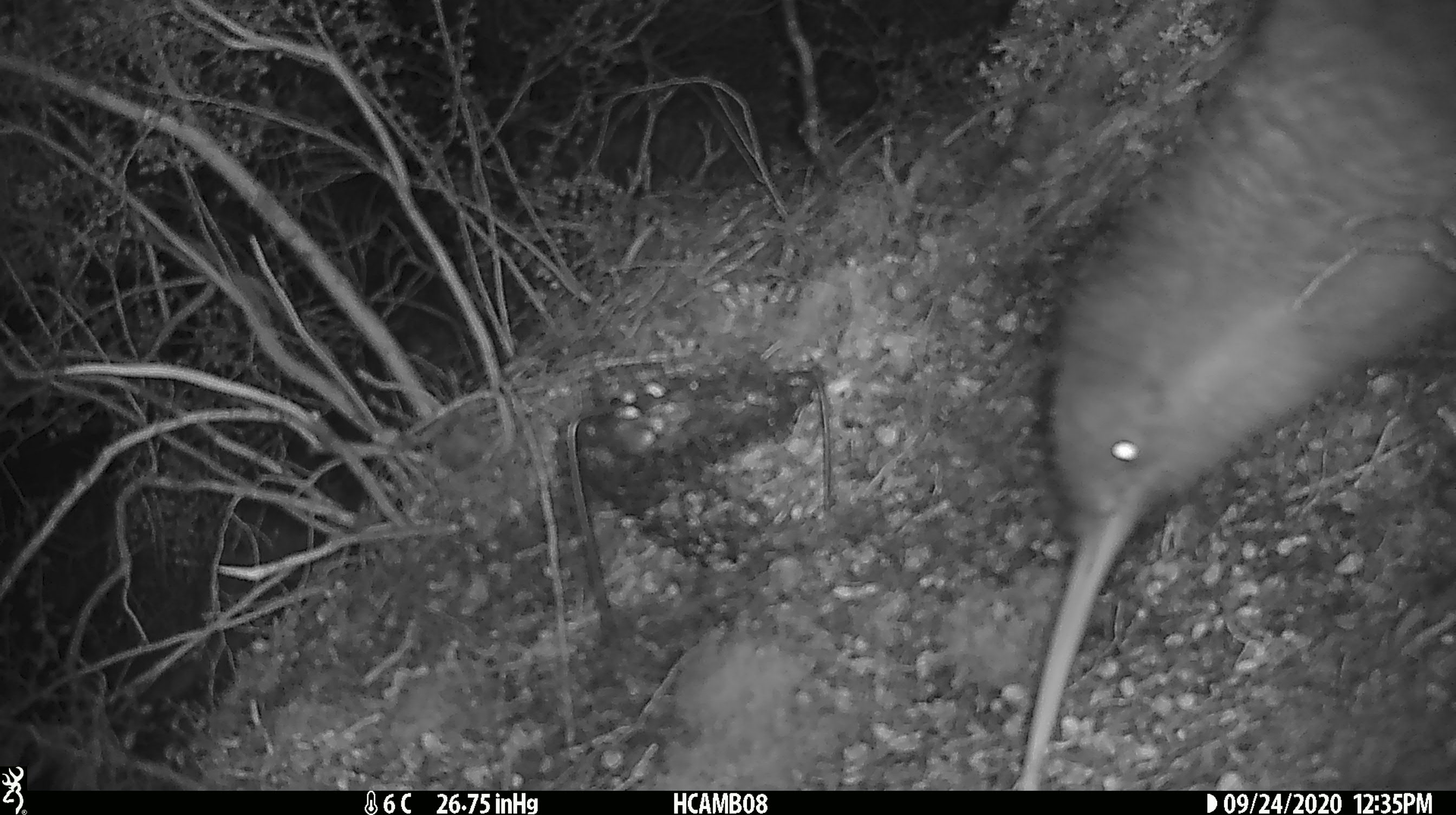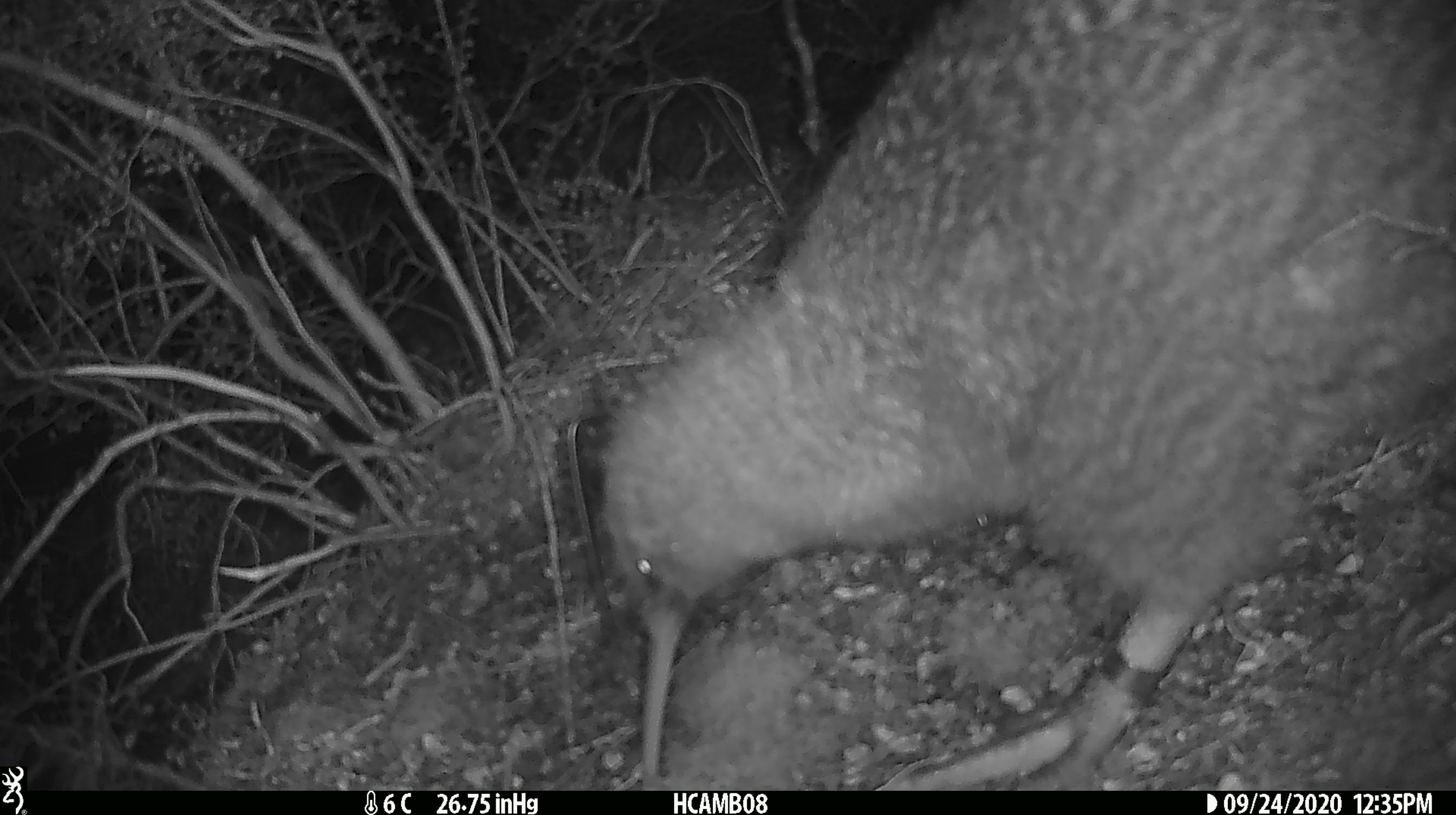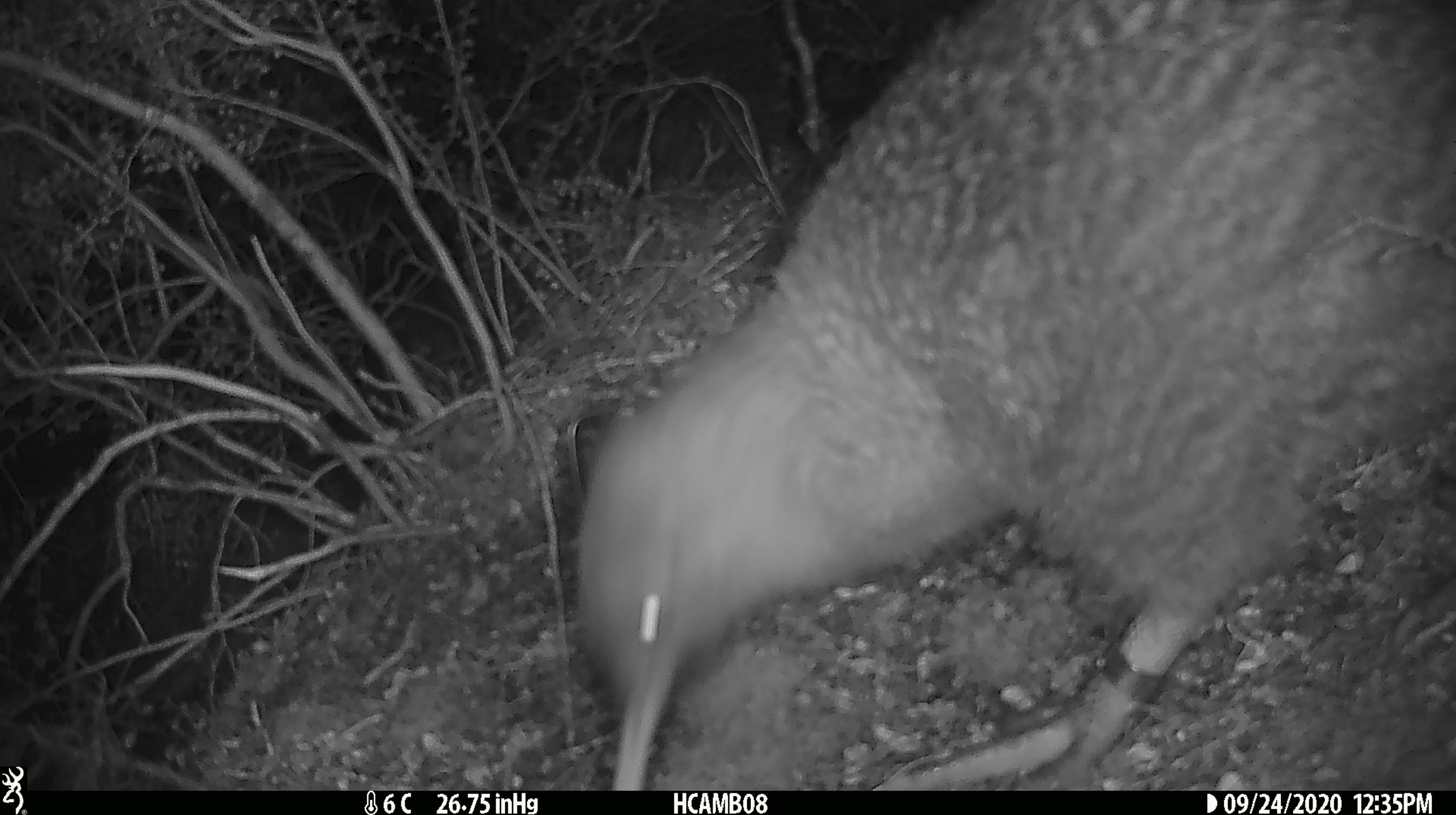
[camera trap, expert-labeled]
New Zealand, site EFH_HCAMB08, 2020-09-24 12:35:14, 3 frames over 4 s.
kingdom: Animalia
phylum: Chordata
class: Aves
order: Apterygiformes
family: Apterygidae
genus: Apteryx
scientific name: Apteryx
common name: kiwi